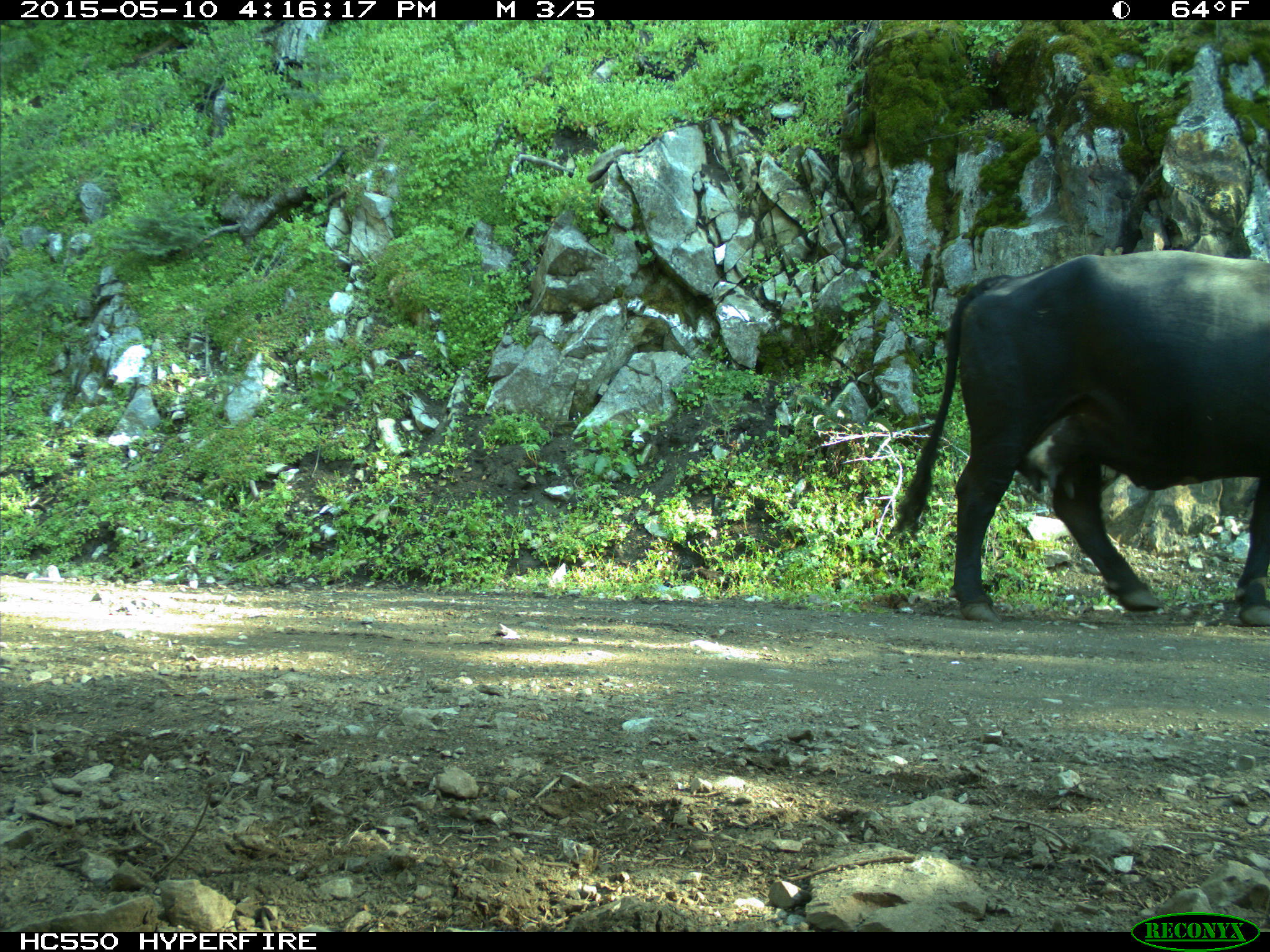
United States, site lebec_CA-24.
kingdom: Animalia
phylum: Chordata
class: Mammalia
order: Artiodactyla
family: Bovidae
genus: Bos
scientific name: Bos taurus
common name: domestic cow